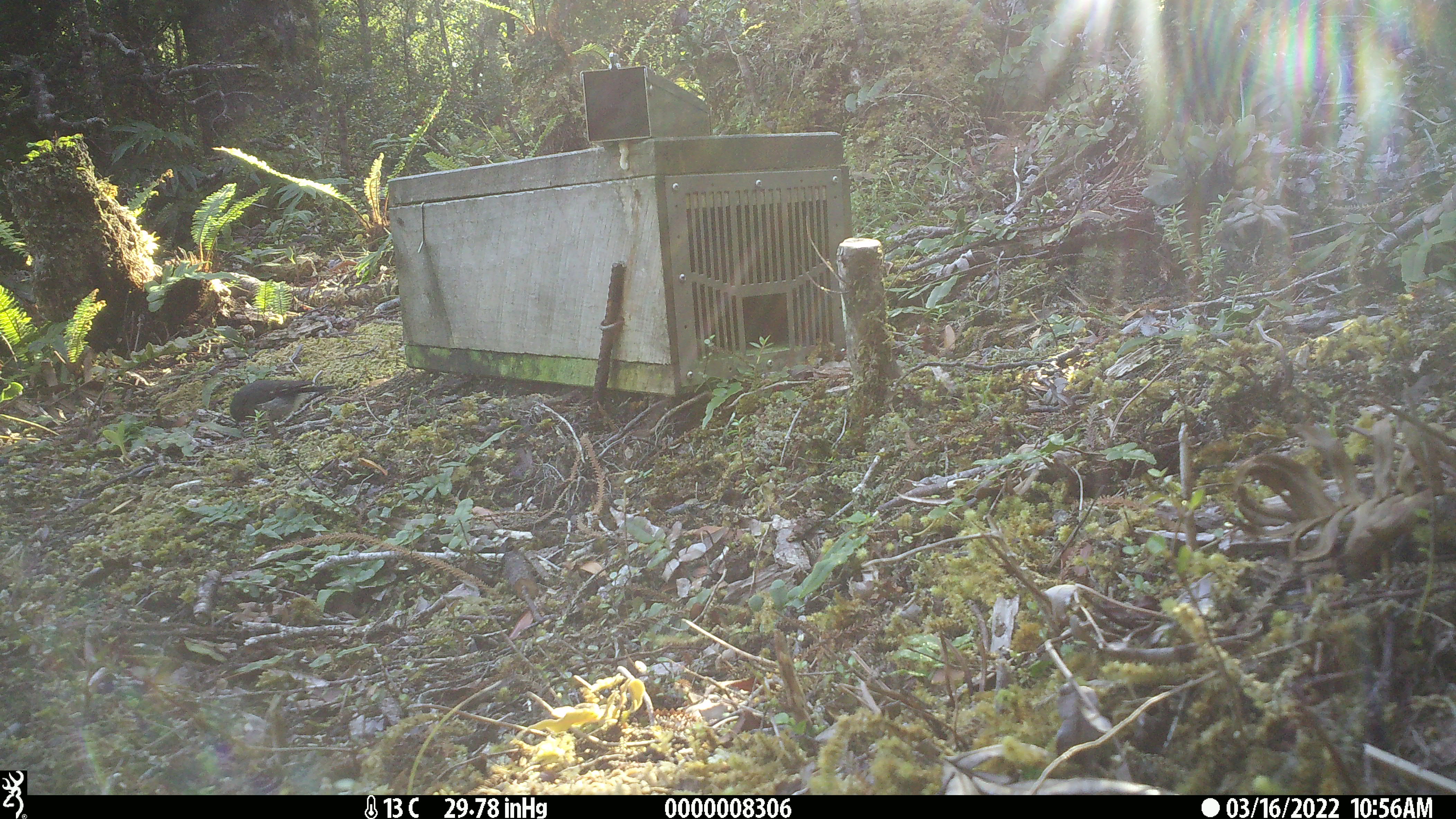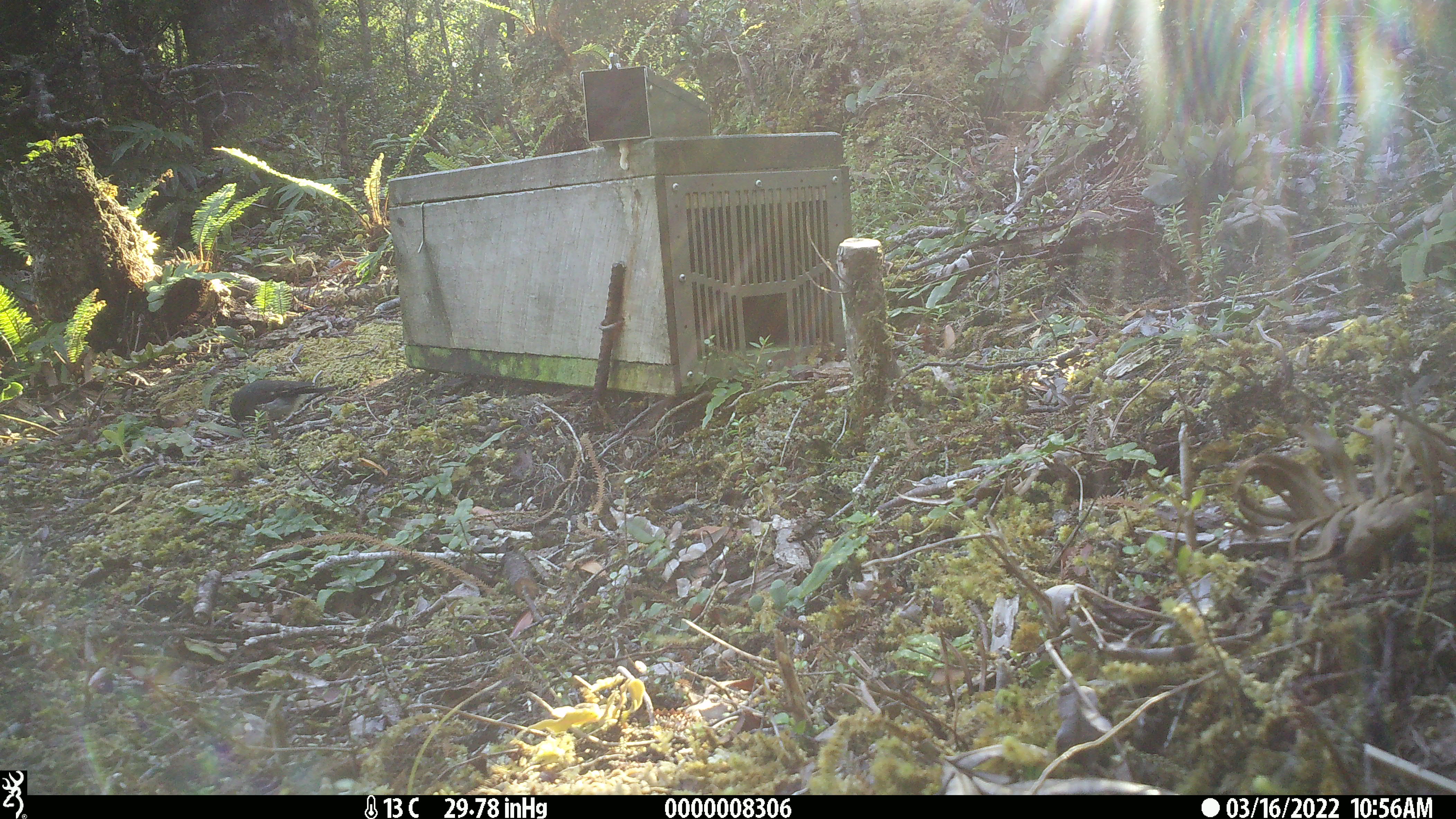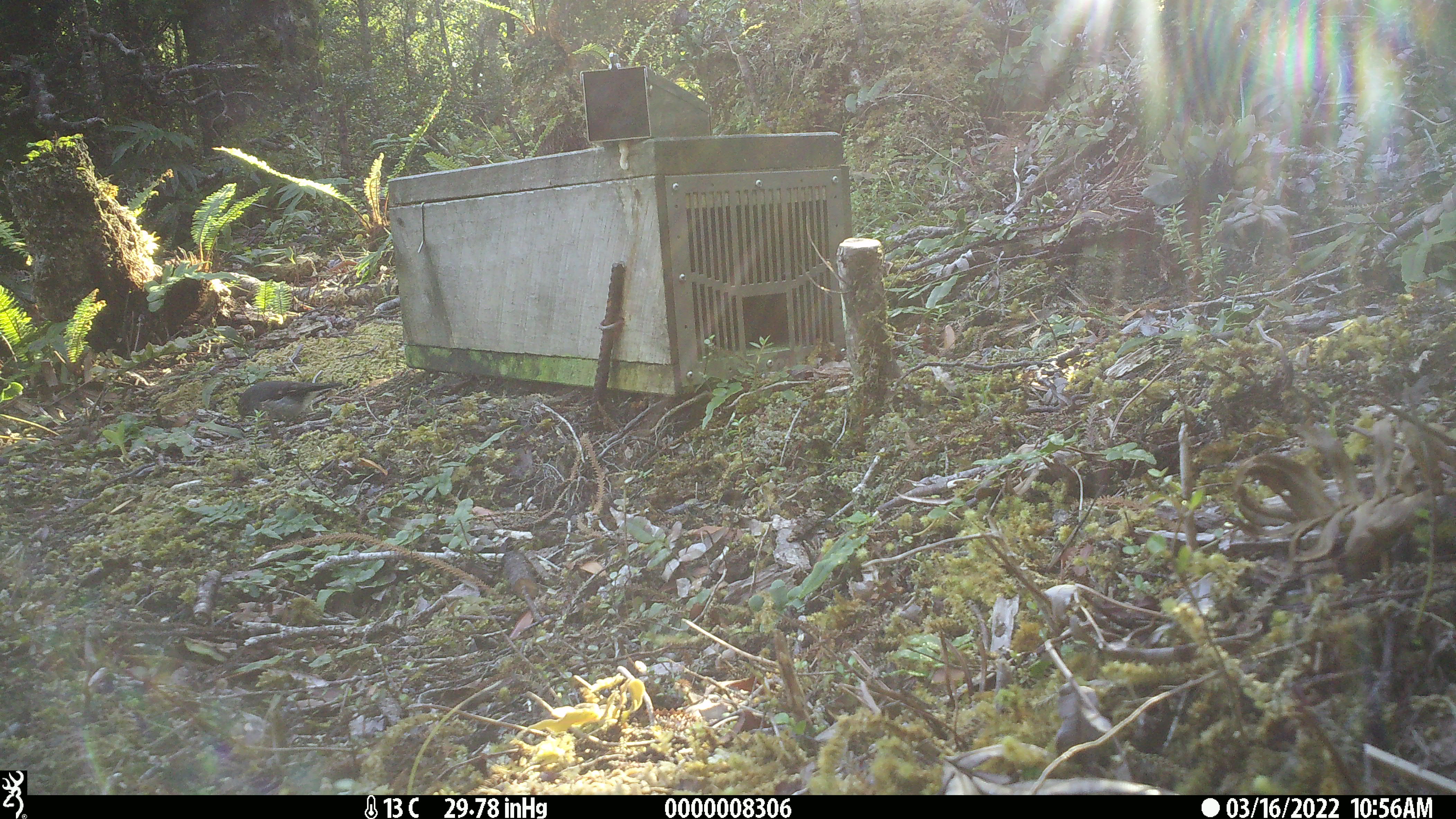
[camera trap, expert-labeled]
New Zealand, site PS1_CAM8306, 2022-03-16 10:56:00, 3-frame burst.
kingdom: Animalia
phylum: Chordata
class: Aves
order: Passeriformes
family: Petroicidae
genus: Petroica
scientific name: Petroica macrocephala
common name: tomtit